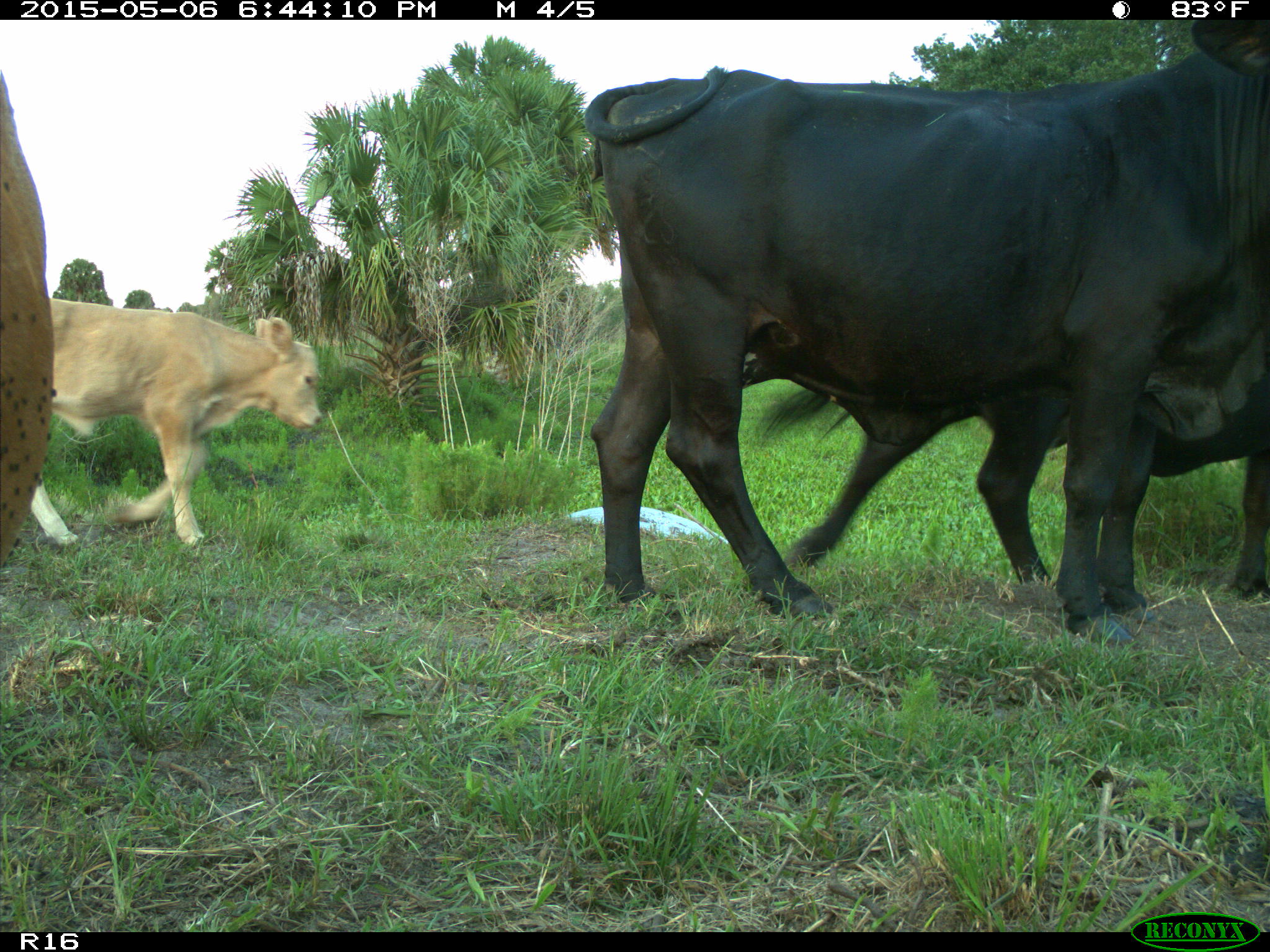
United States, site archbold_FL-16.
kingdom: Animalia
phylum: Chordata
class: Mammalia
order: Artiodactyla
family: Bovidae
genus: Bos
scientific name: Bos taurus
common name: domestic cow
Bos taurus (domestic cow).